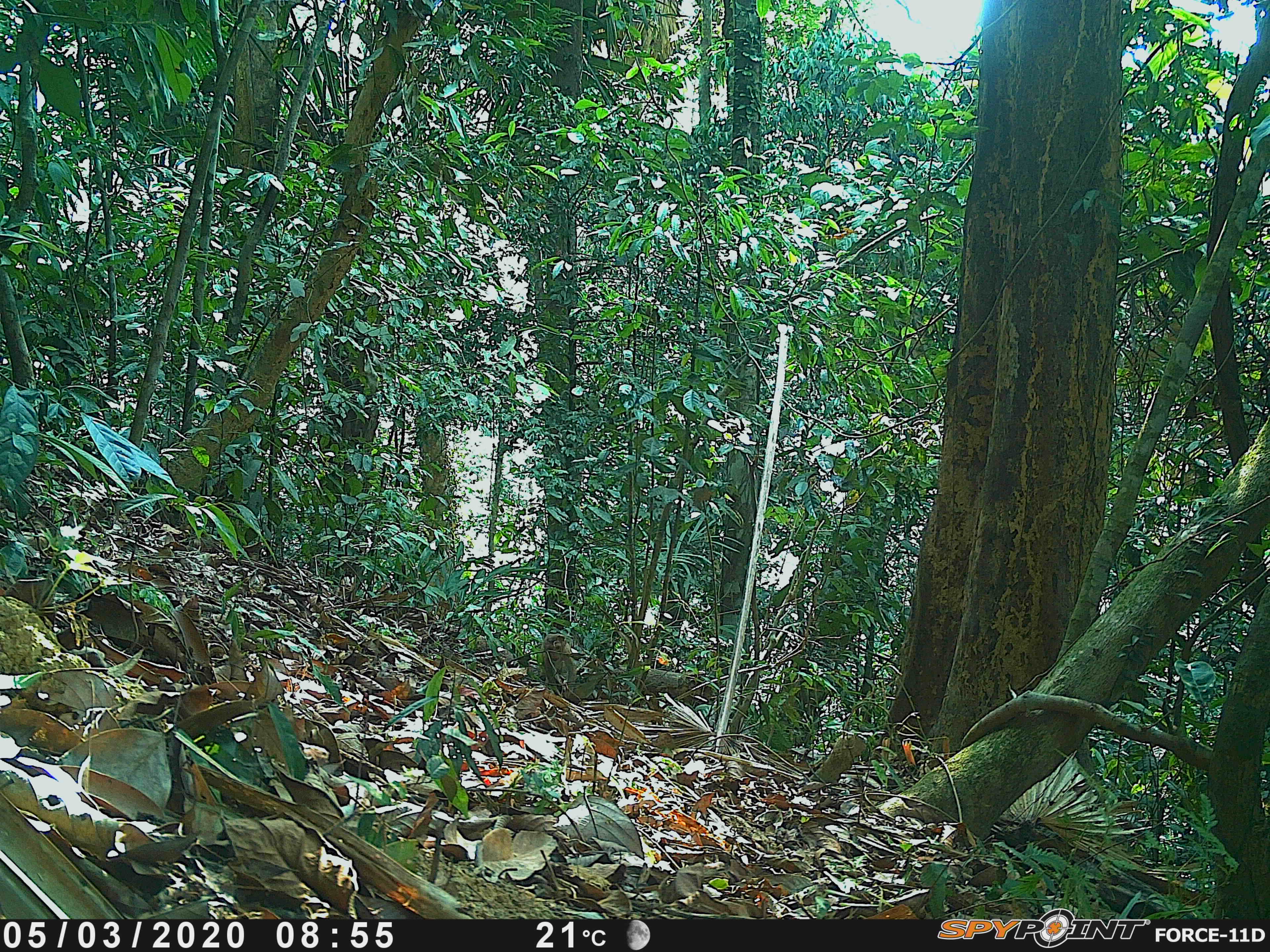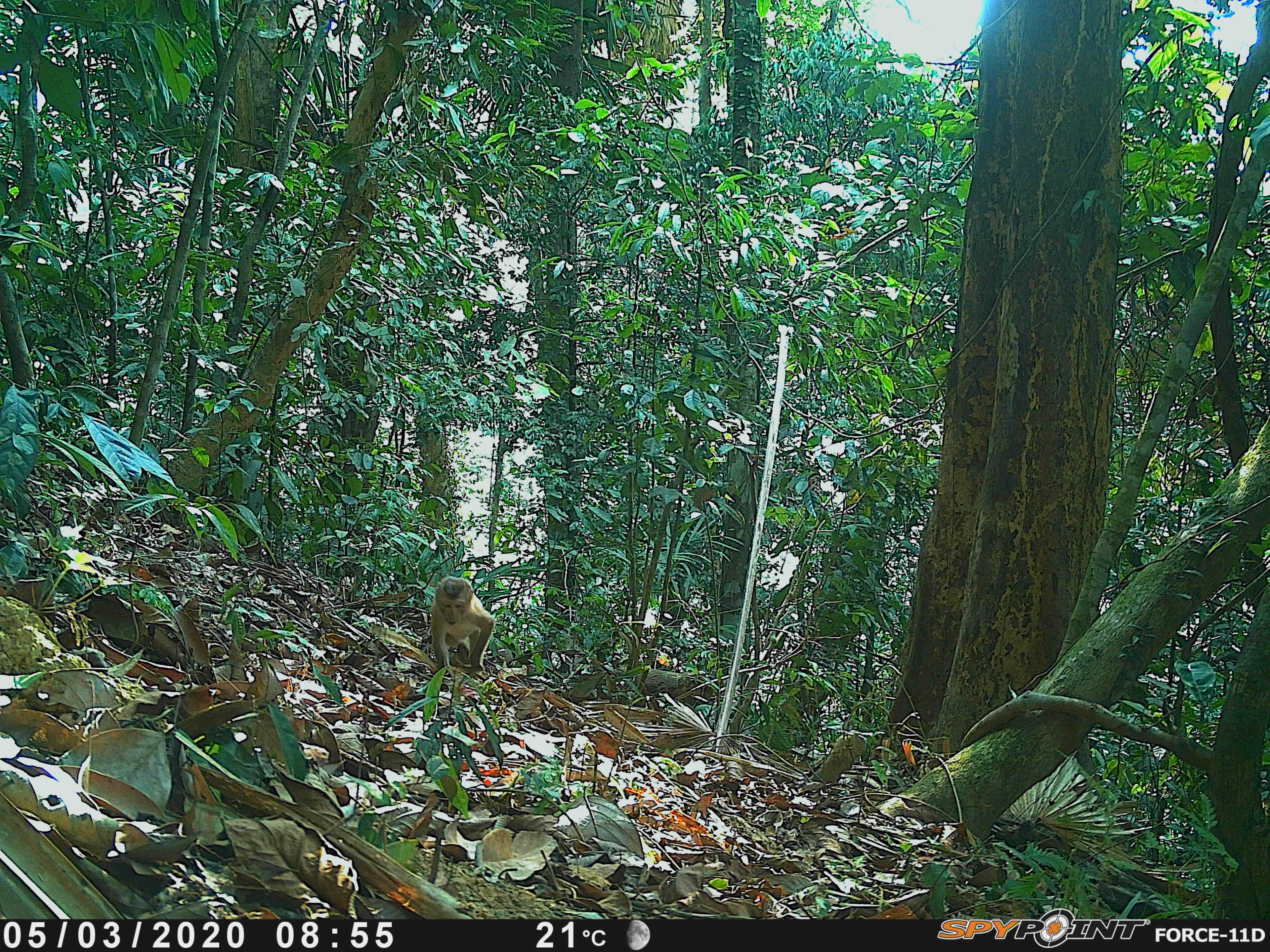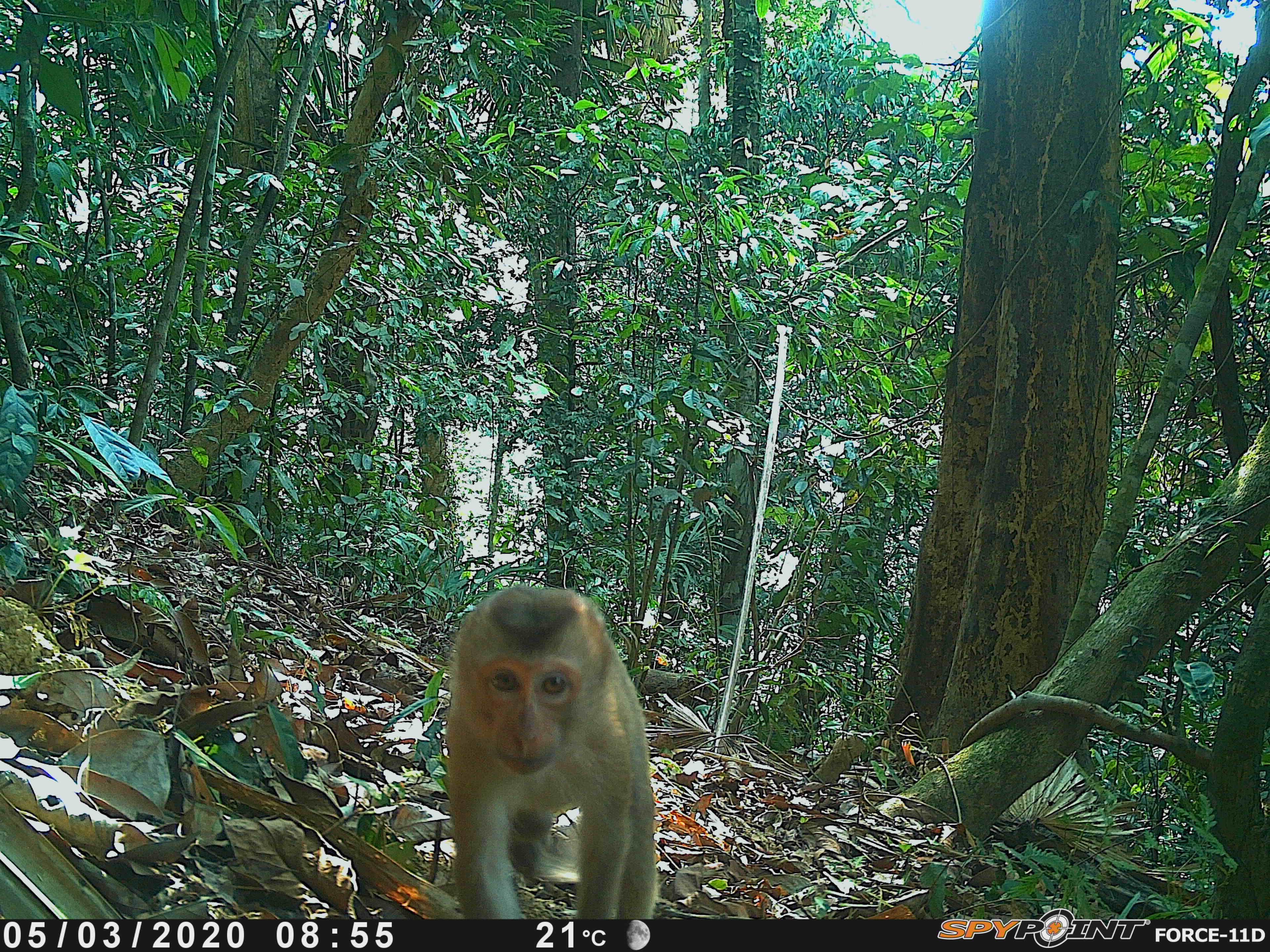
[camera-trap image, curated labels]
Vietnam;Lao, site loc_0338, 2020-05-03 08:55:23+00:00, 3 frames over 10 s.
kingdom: Animalia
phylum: Chordata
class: Mammalia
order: Primates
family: Cercopithecidae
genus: Macaca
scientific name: Macaca nemestrina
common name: pig-tailed macaque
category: pig tailed macaque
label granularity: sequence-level